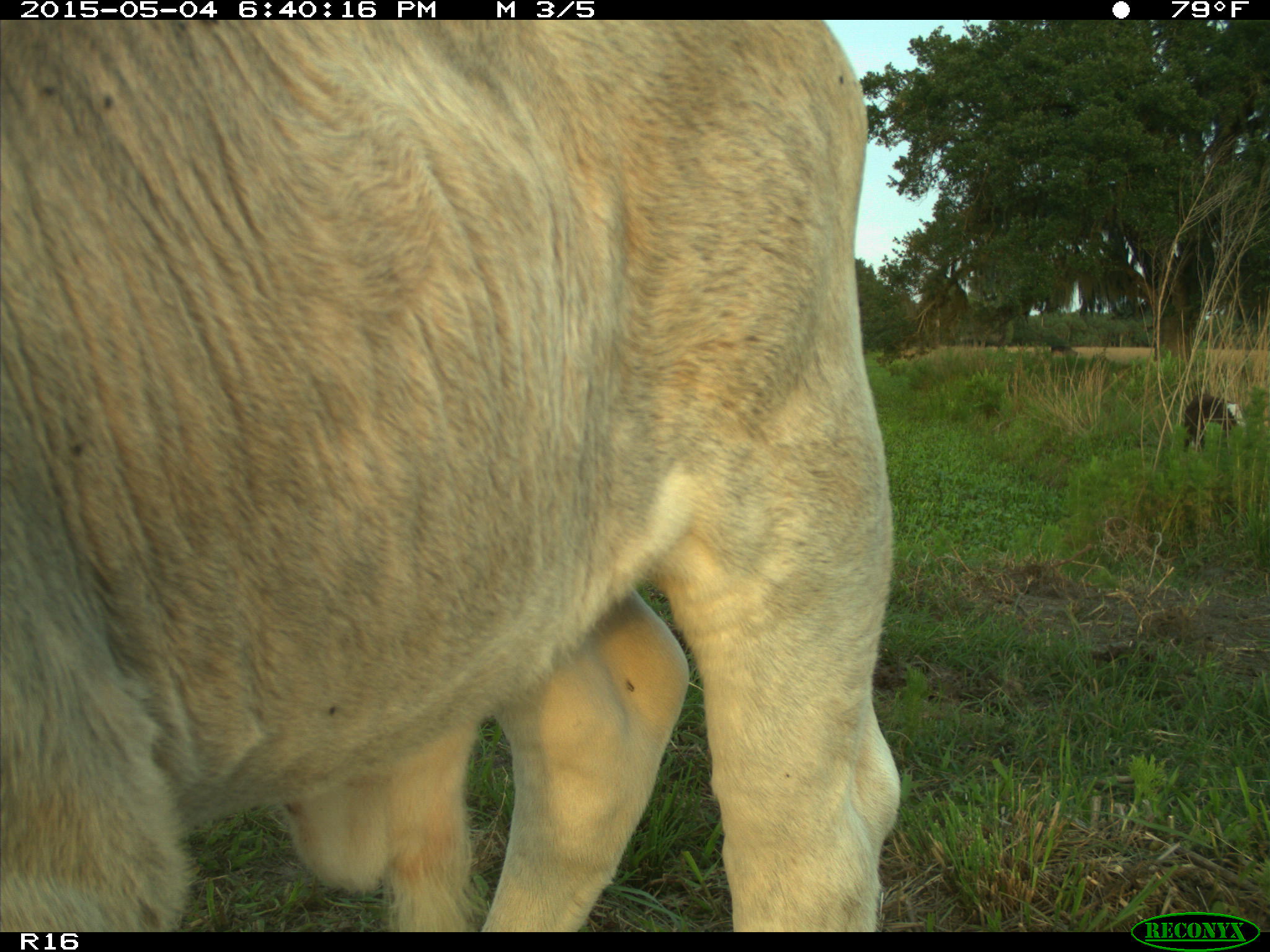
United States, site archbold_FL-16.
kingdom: Animalia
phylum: Chordata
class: Mammalia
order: Artiodactyla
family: Bovidae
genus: Bos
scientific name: Bos taurus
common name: domestic cow